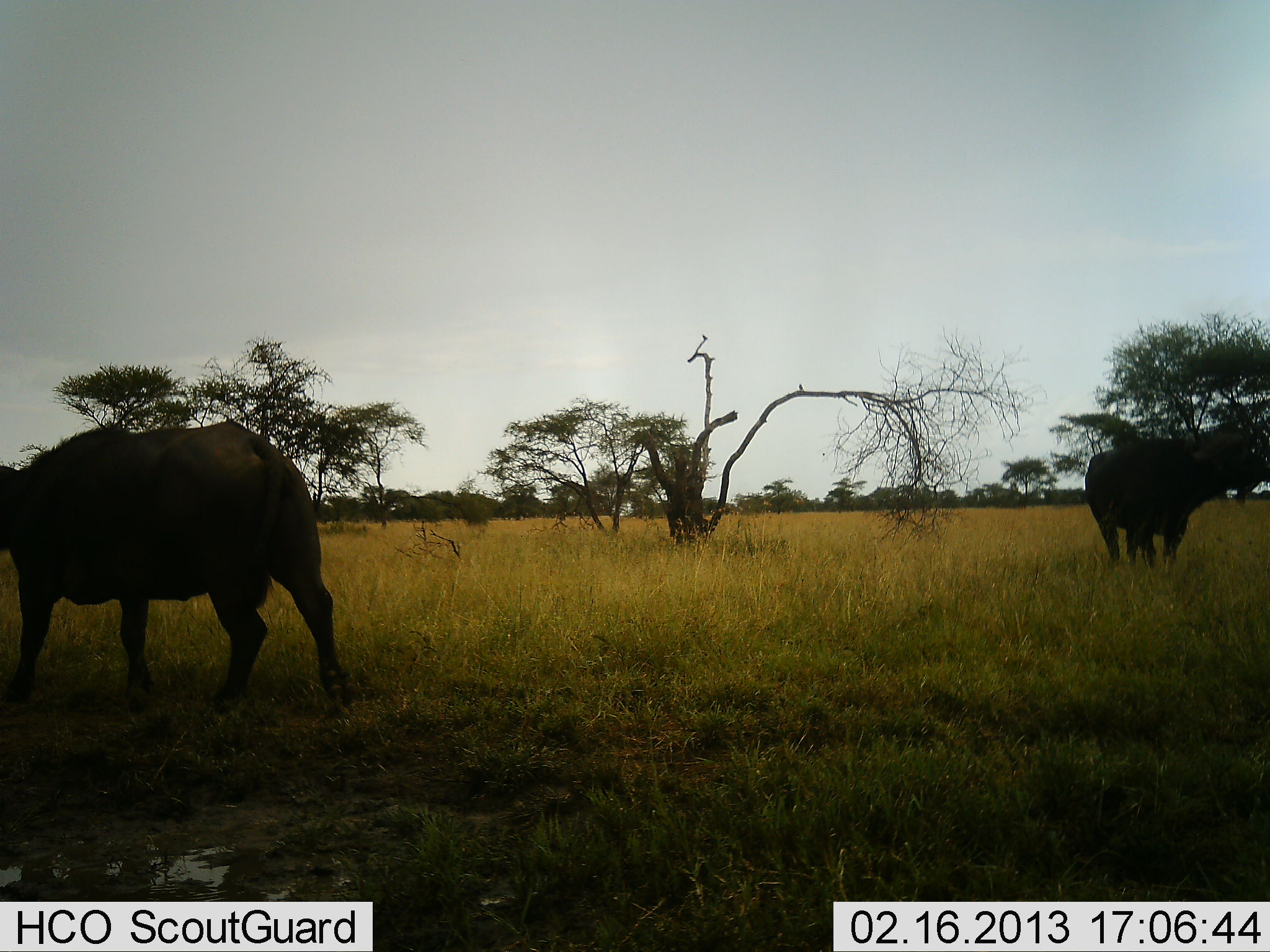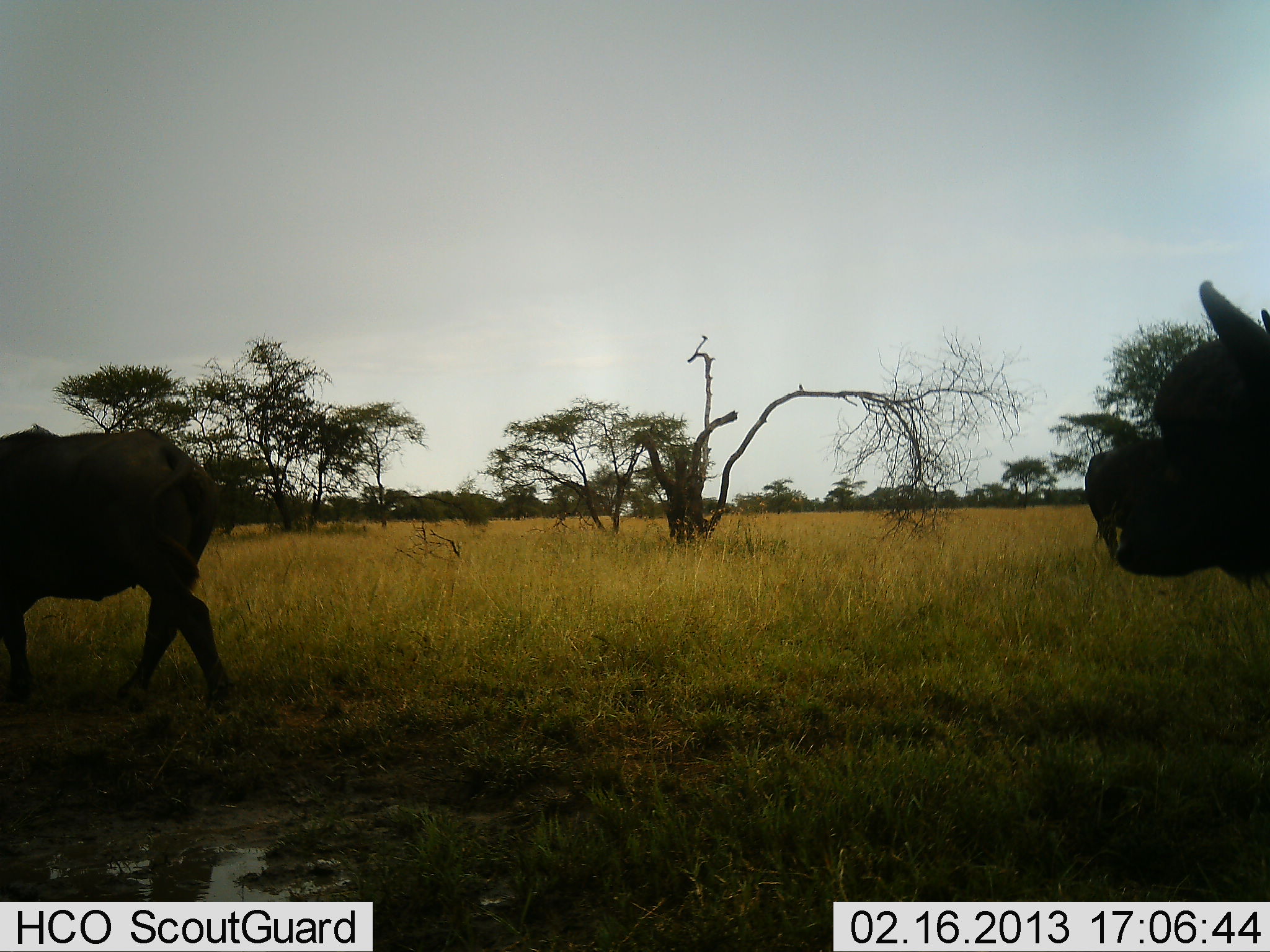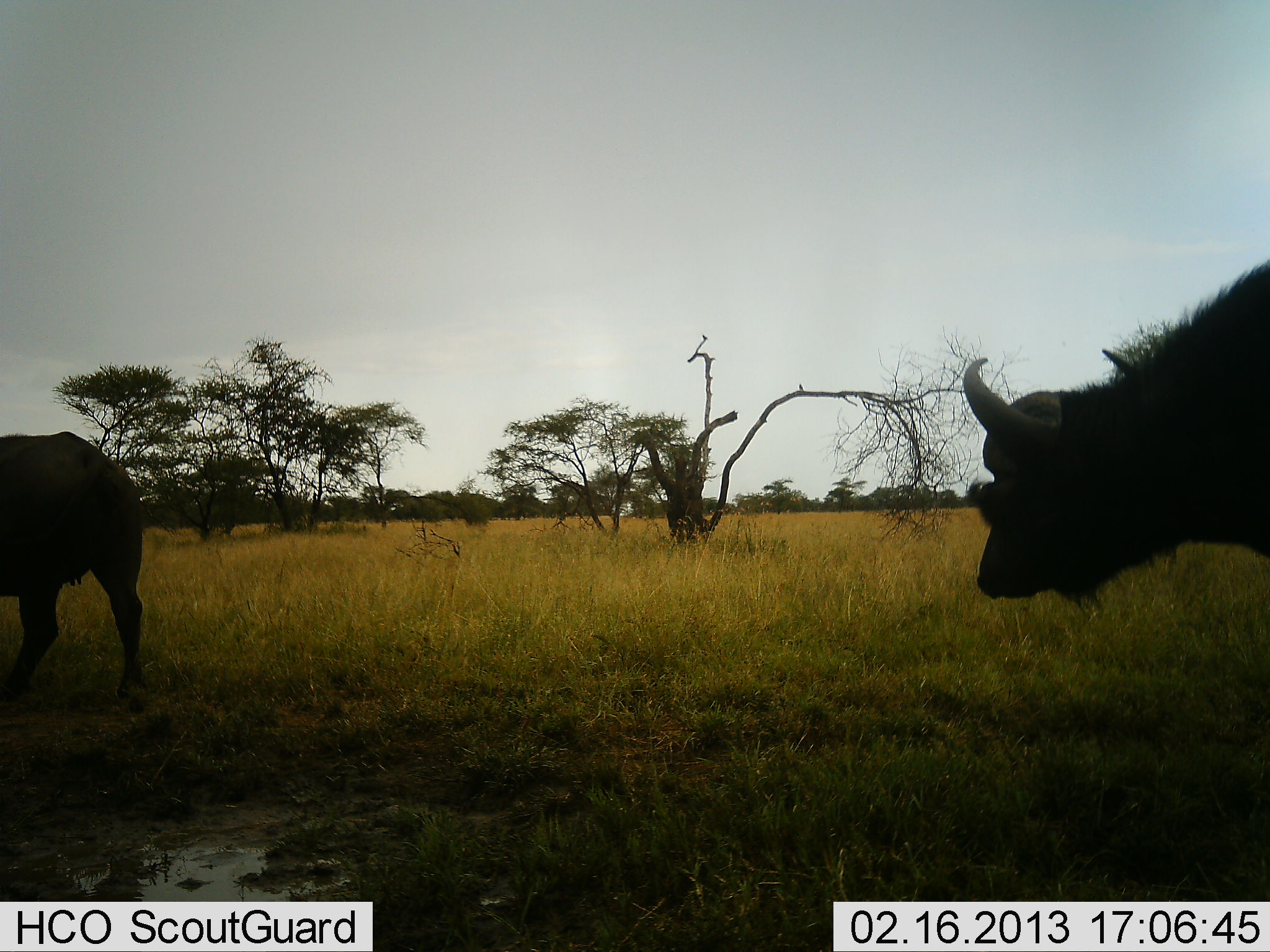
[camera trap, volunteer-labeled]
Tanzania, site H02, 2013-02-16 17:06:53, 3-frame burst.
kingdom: Animalia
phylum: Chordata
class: Mammalia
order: Artiodactyla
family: Bovidae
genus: Syncerus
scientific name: Syncerus caffer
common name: cape buffalo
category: buffalo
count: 3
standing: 75%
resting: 0%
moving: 95%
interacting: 0%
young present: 0%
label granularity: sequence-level